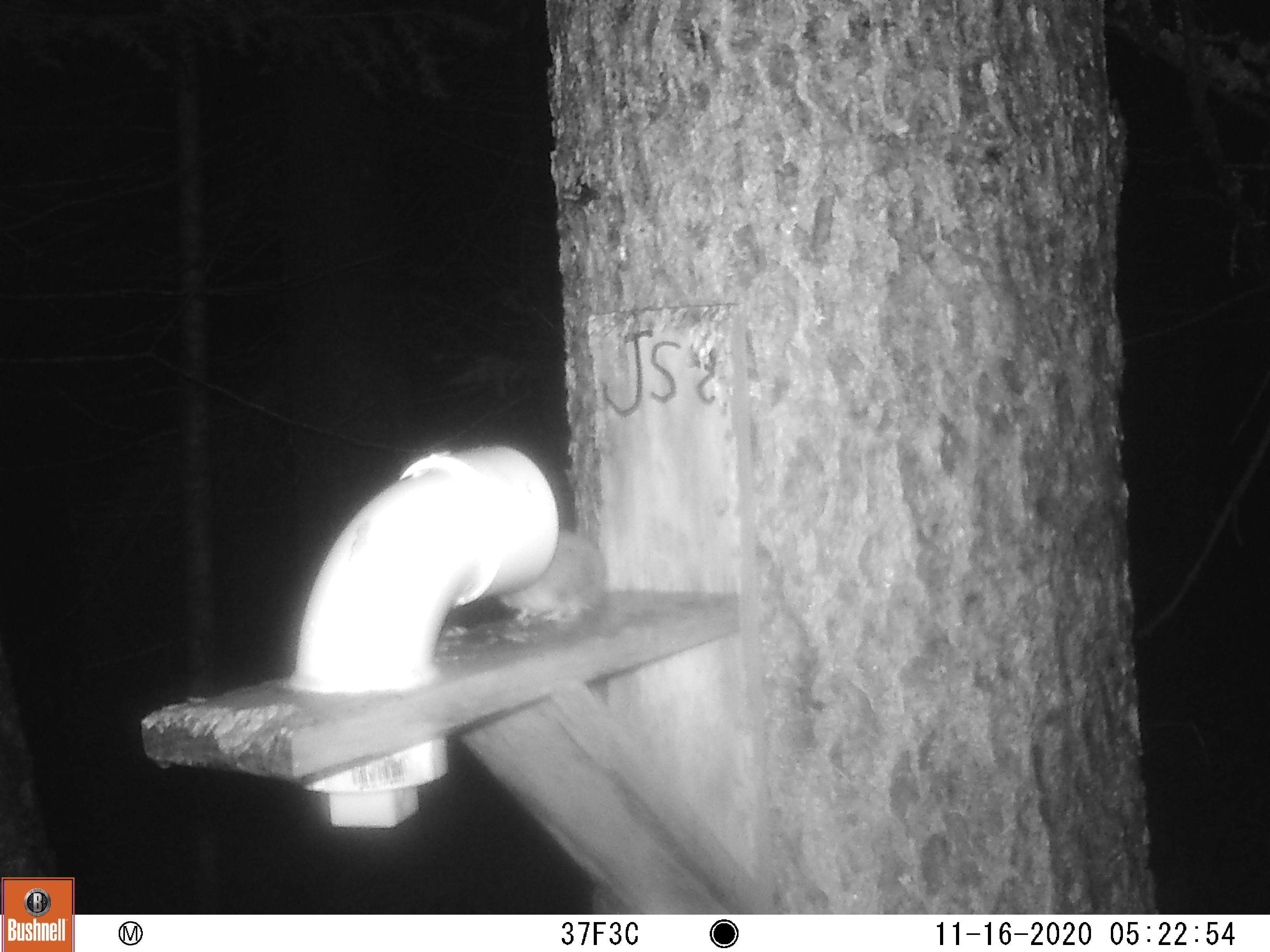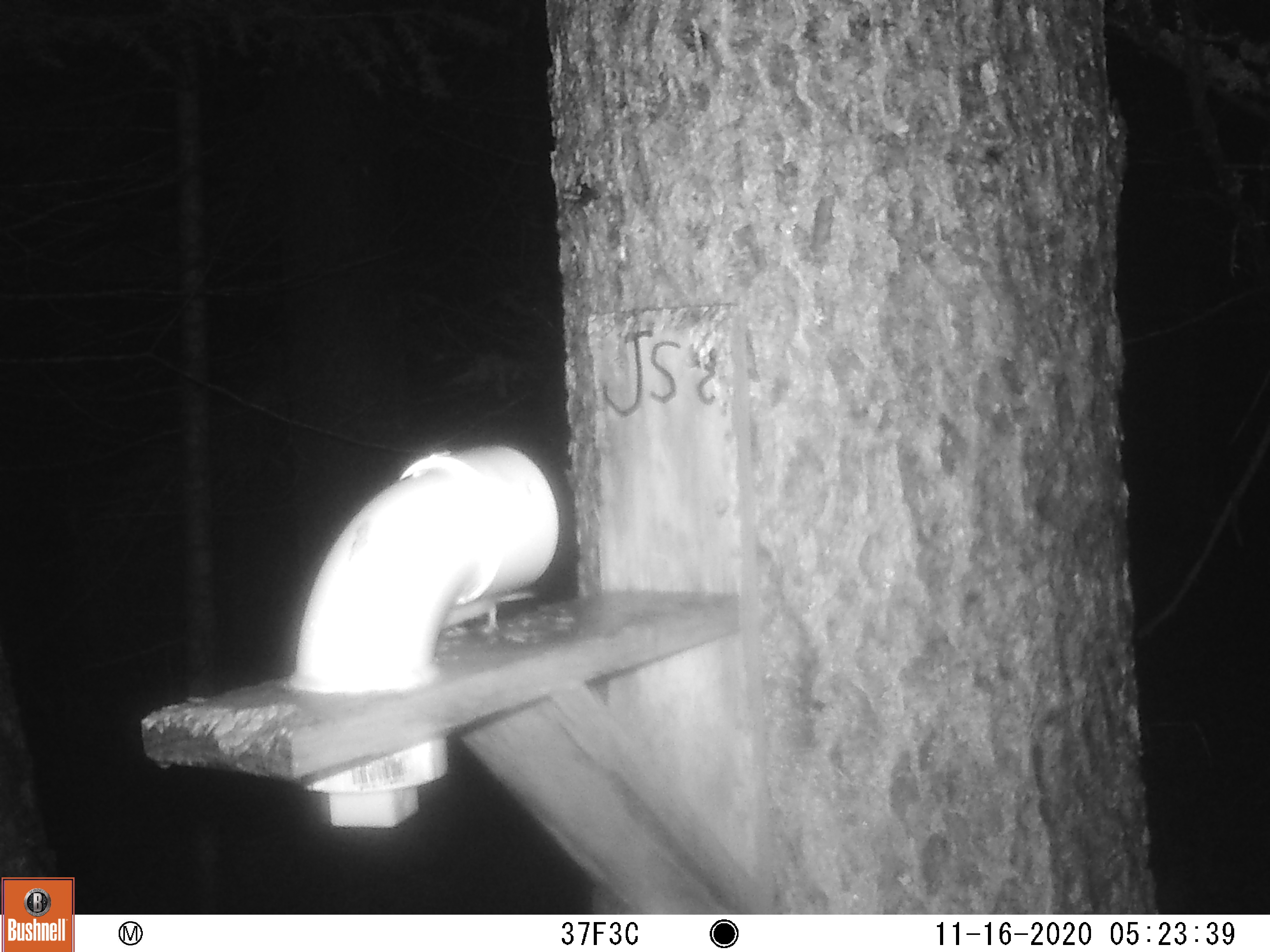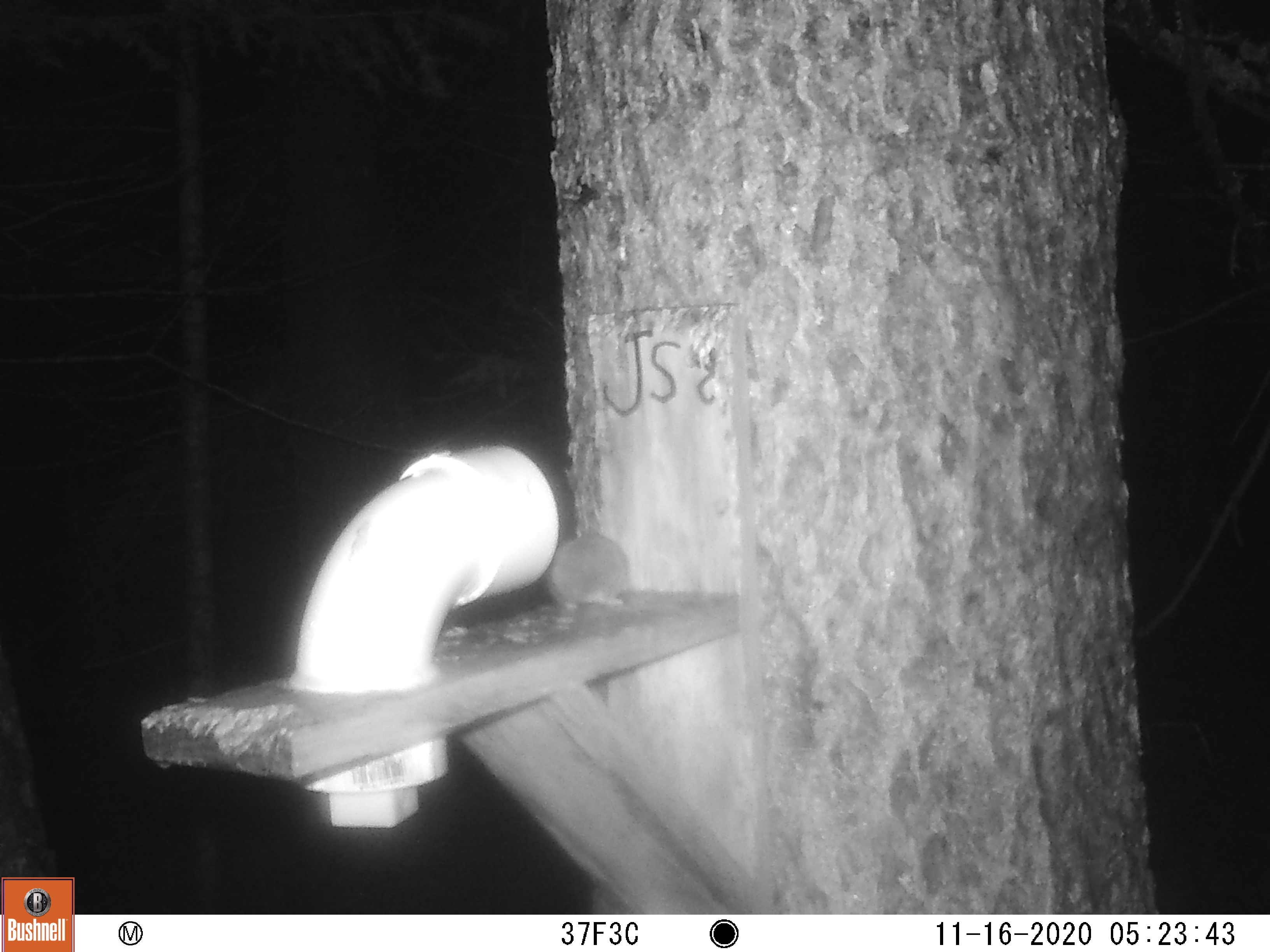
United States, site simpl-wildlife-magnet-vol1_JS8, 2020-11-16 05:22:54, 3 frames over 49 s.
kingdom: Animalia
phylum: Chordata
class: Mammalia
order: Rodentia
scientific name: Rodentia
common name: mouse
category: mouse sp.